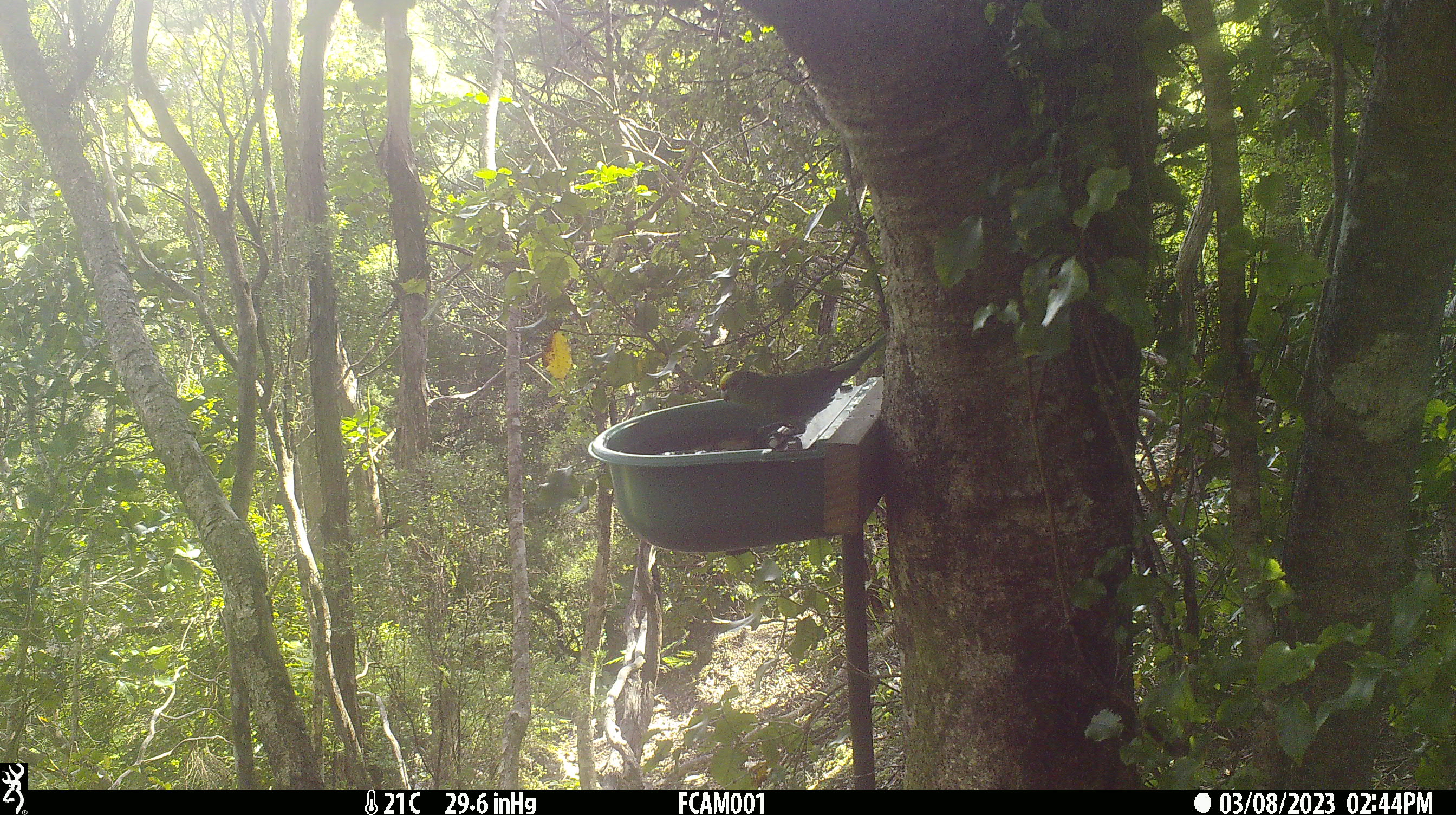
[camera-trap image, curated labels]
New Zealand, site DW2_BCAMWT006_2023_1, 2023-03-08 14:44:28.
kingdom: Animalia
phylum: Chordata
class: Aves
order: Psittaciformes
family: Psittaculidae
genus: Cyanoramphus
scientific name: Cyanoramphus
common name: parakeet